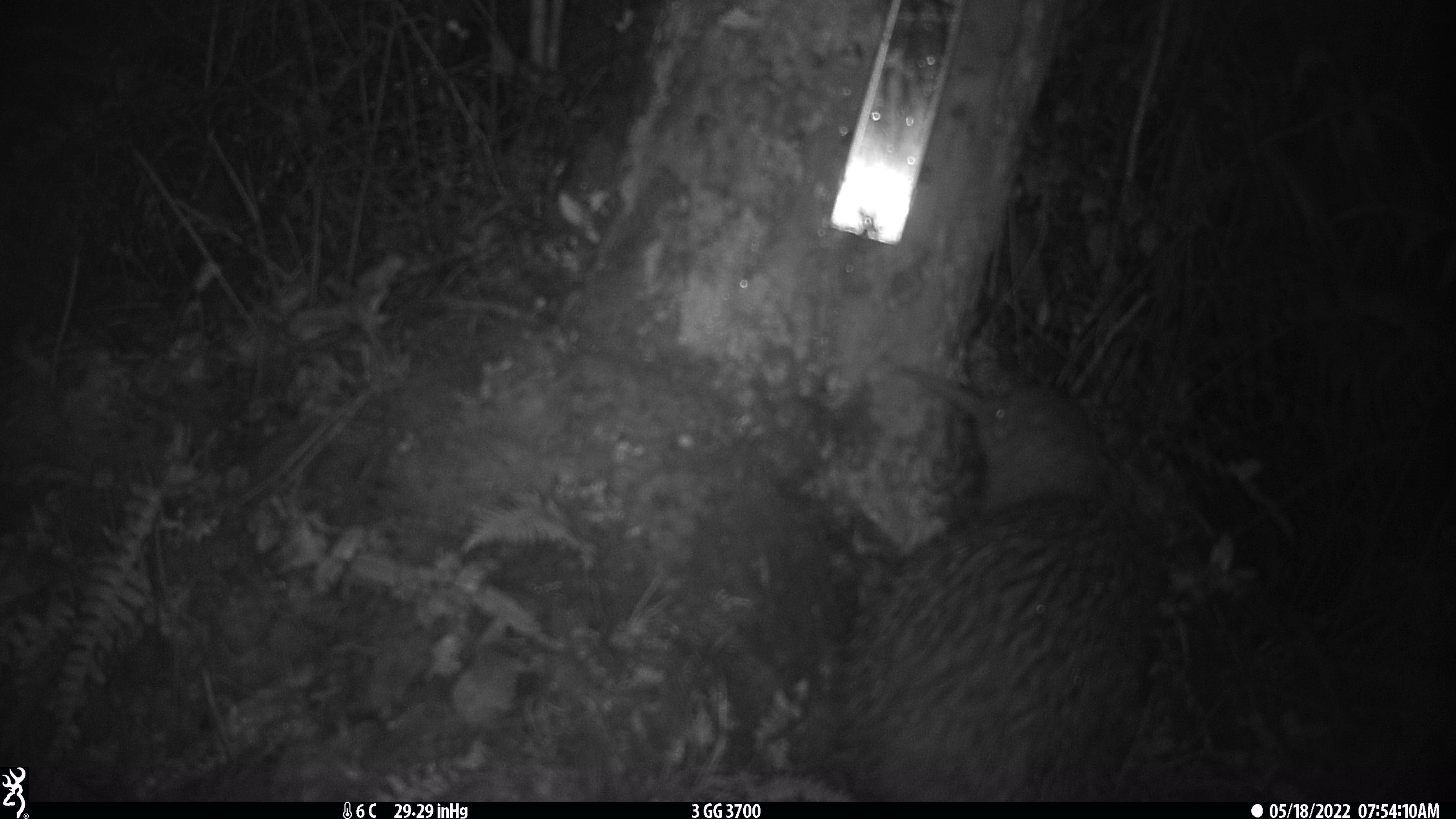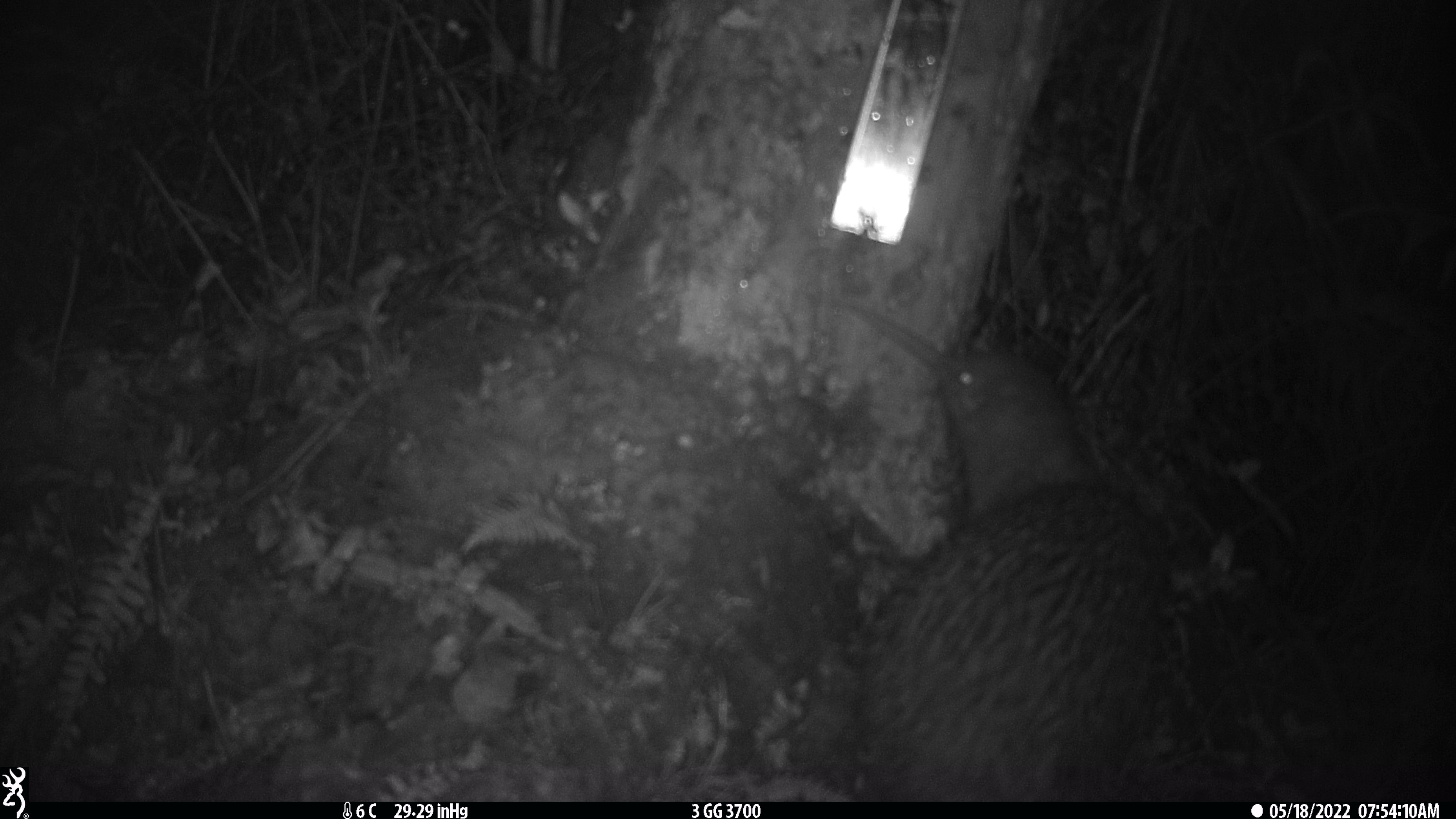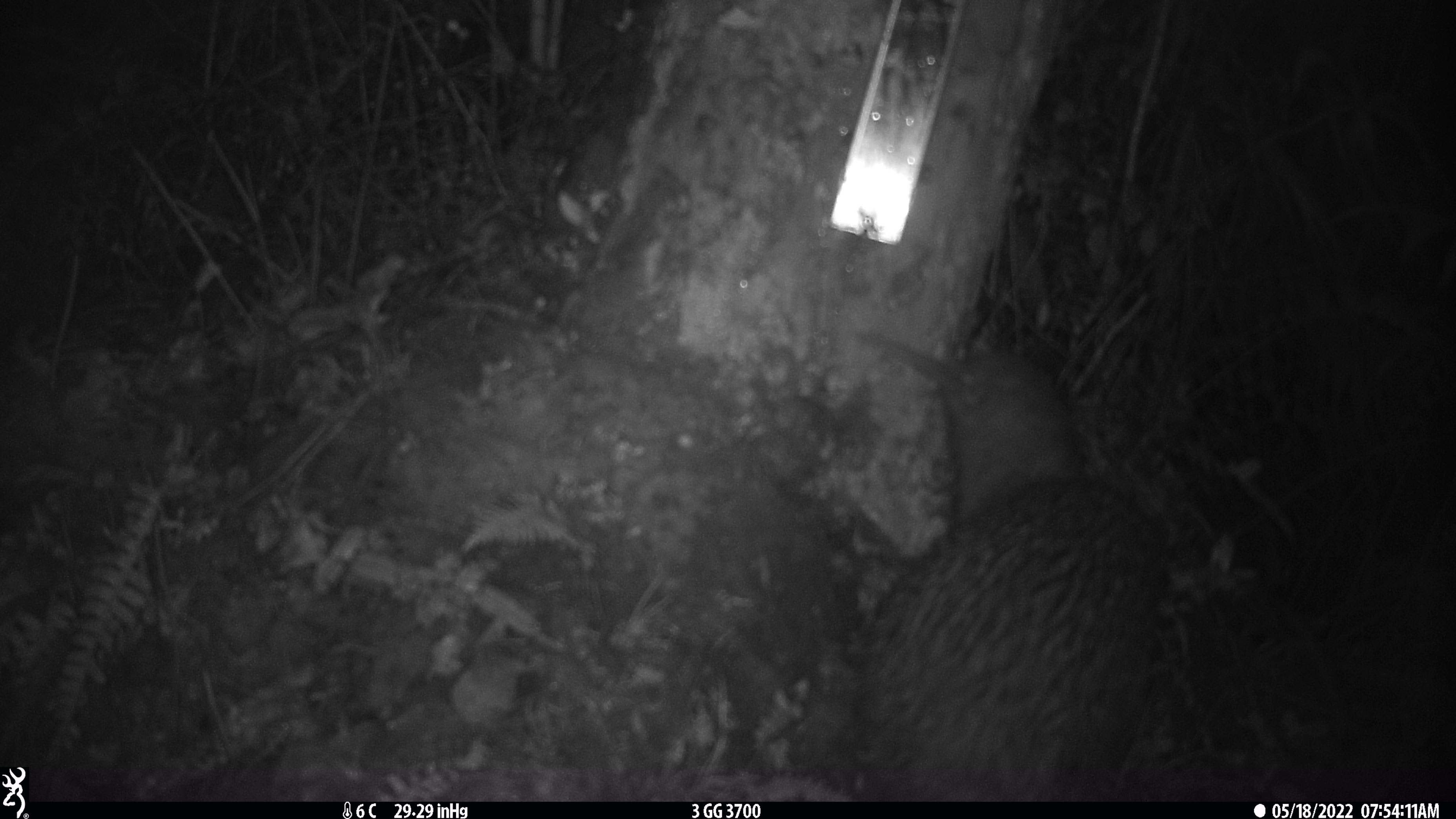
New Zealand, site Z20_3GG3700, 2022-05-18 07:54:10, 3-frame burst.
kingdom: Animalia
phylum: Chordata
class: Aves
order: Apterygiformes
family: Apterygidae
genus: Apteryx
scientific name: Apteryx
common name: kiwi